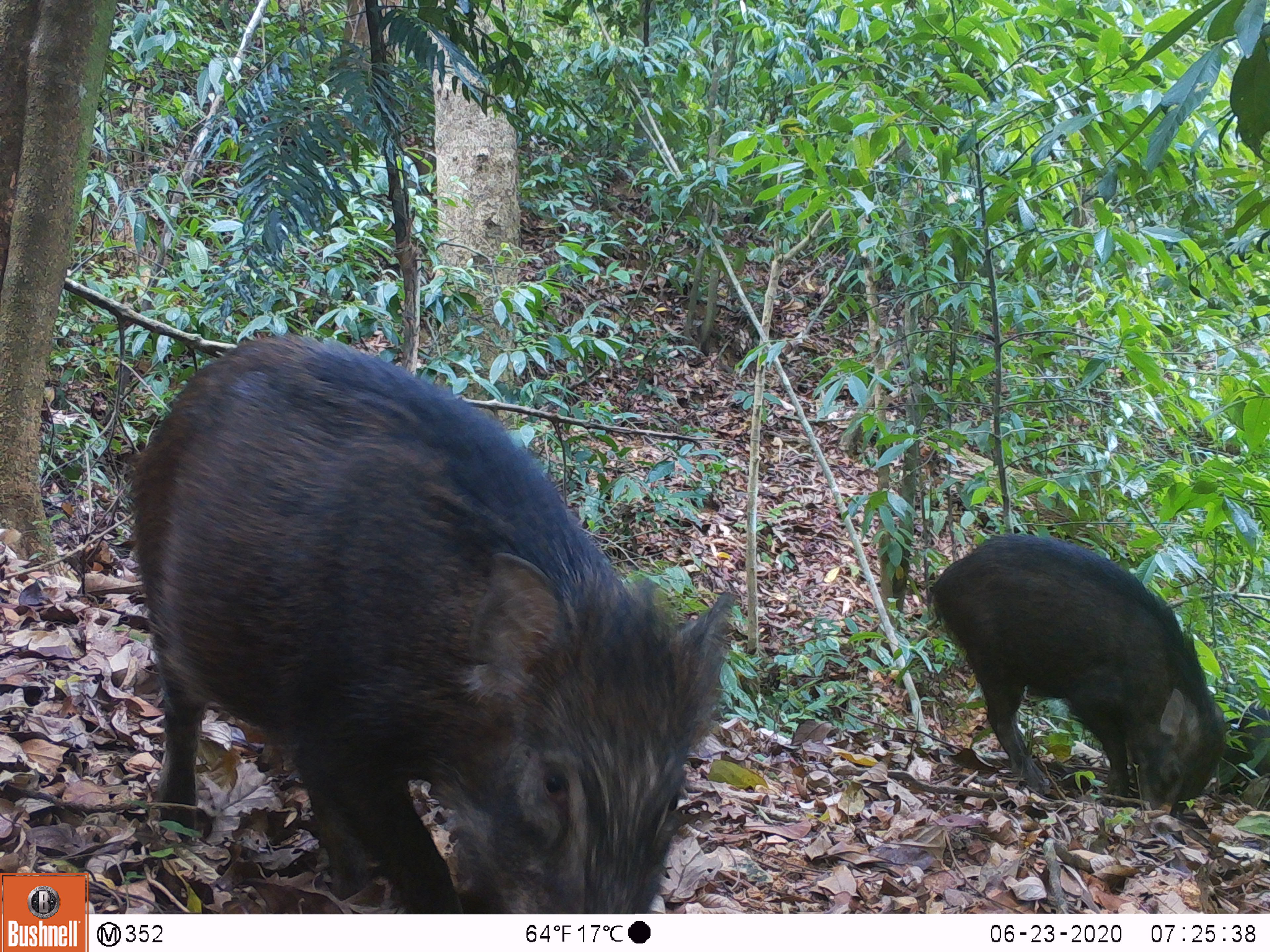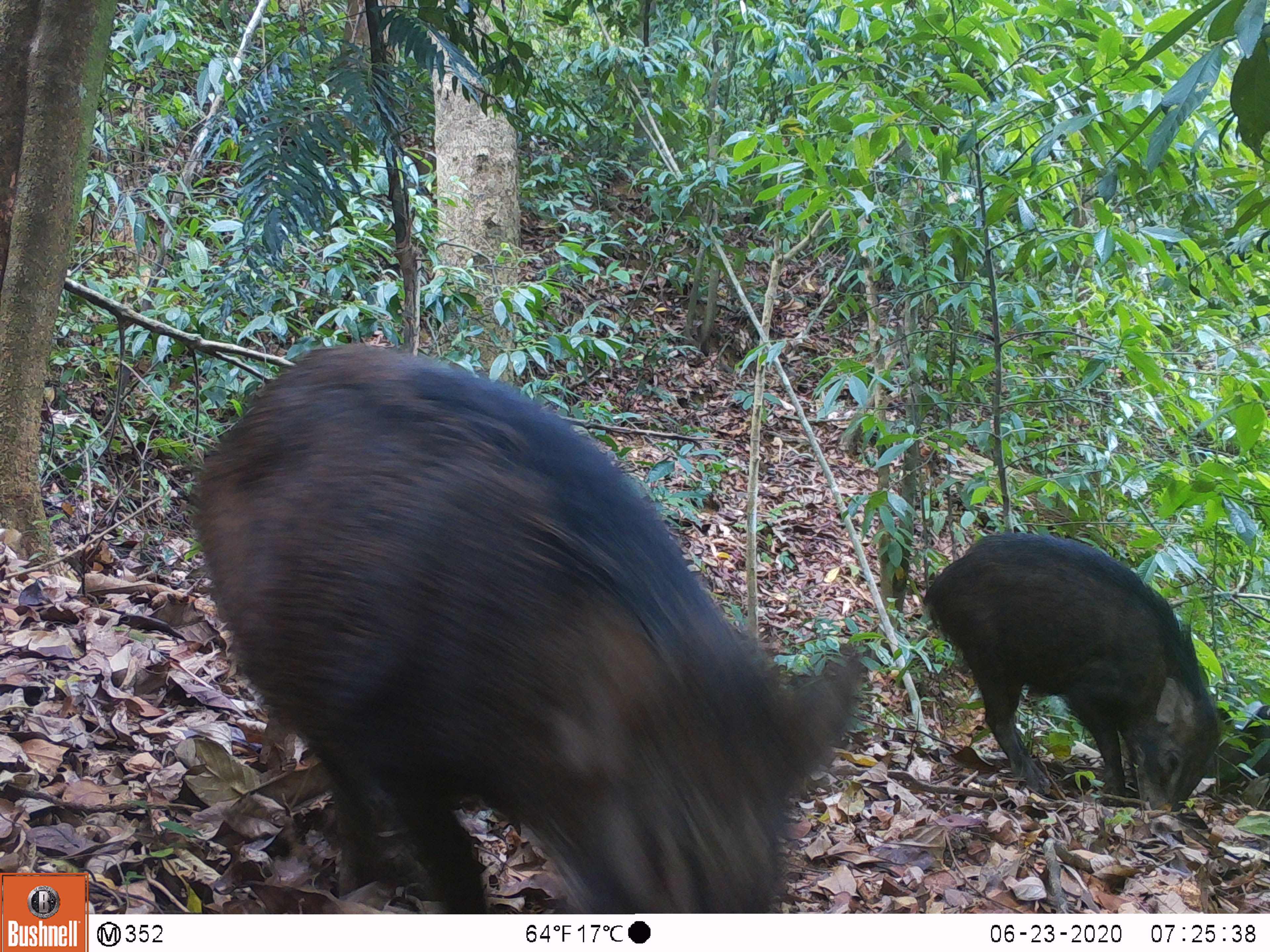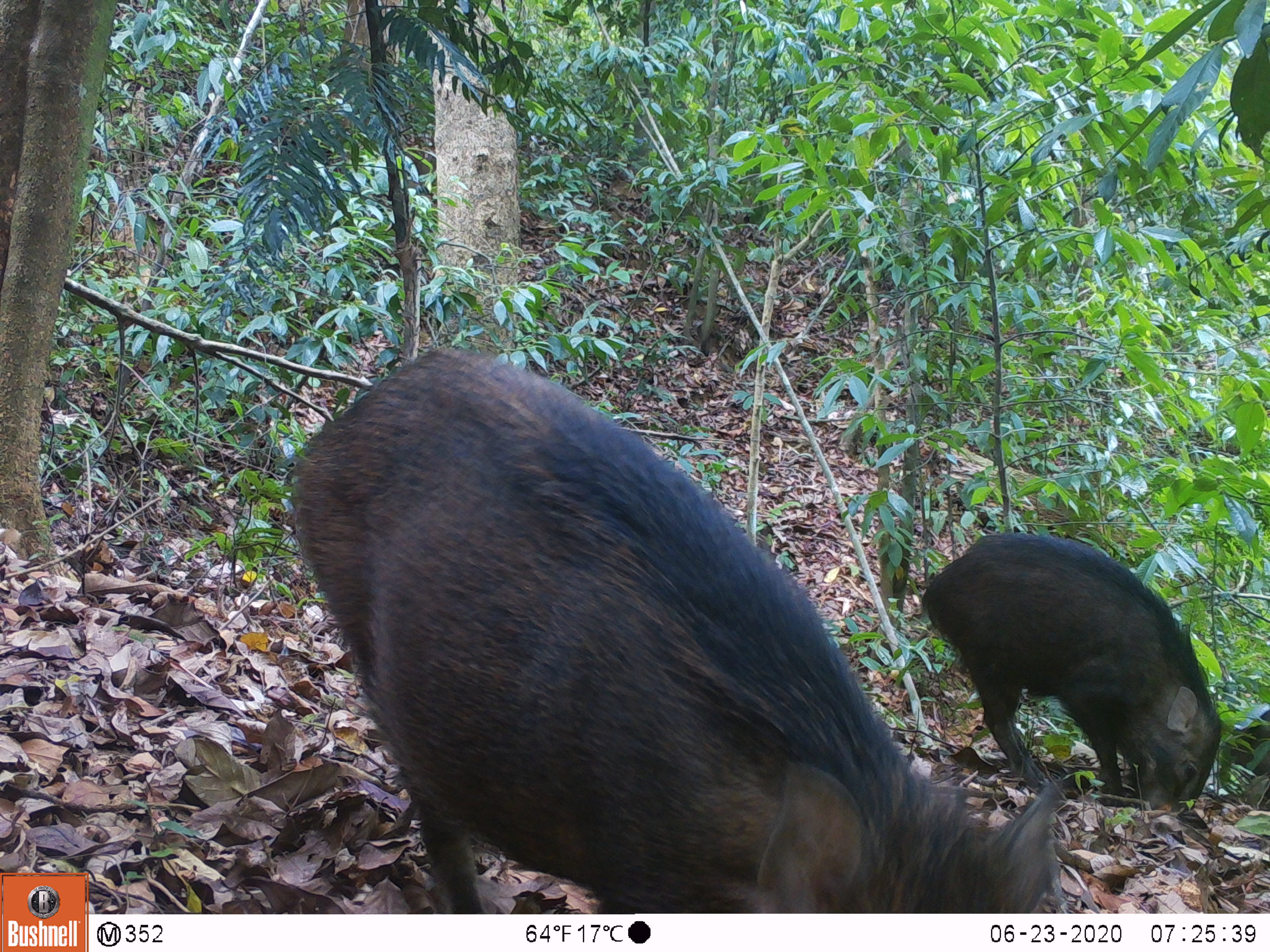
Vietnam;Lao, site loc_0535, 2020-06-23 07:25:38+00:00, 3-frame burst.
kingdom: Animalia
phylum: Chordata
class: Mammalia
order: Artiodactyla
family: Suidae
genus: Sus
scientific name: Sus scrofa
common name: eurasian wild pig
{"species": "eurasian wild pig (Sus scrofa)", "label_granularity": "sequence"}